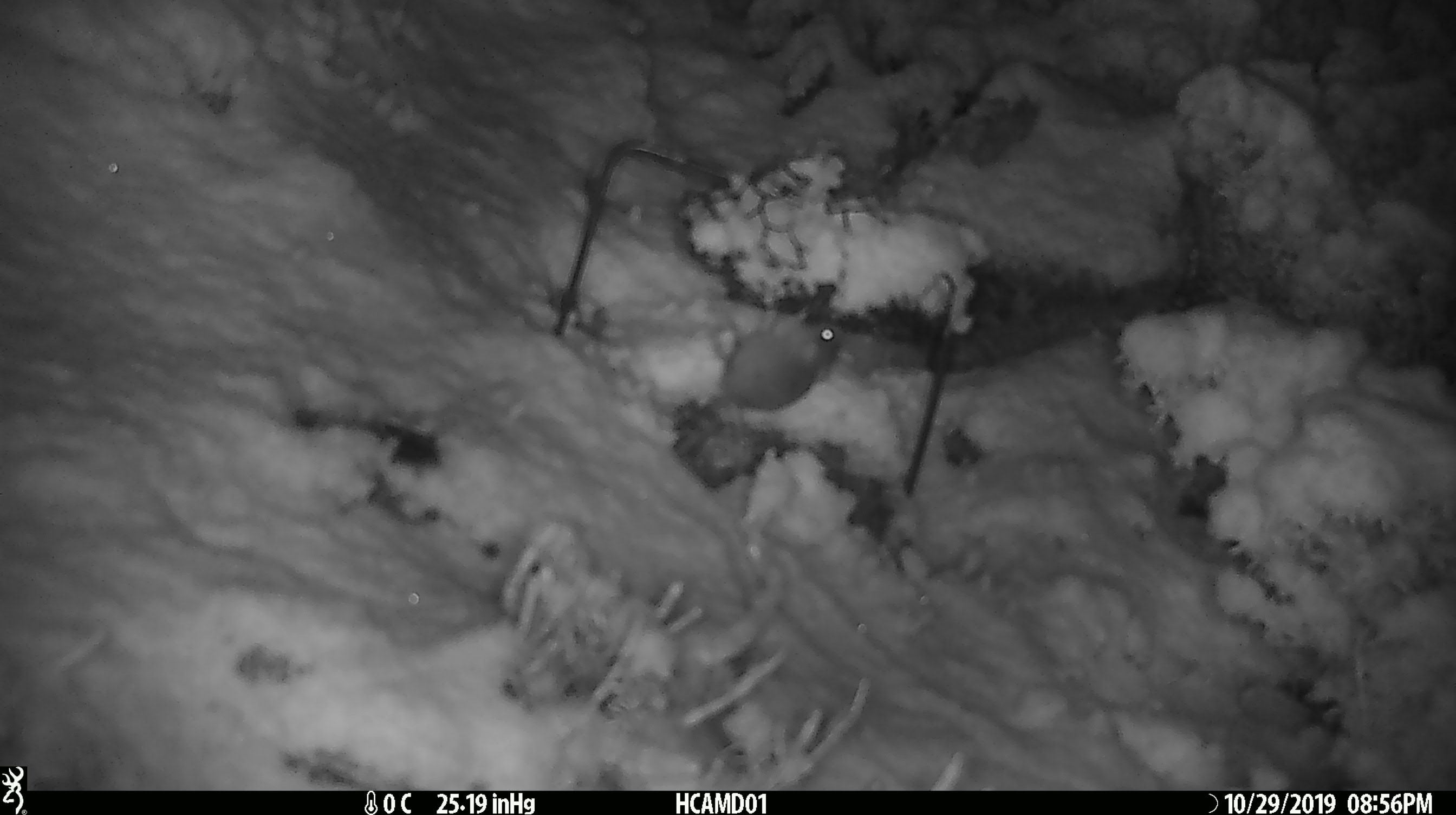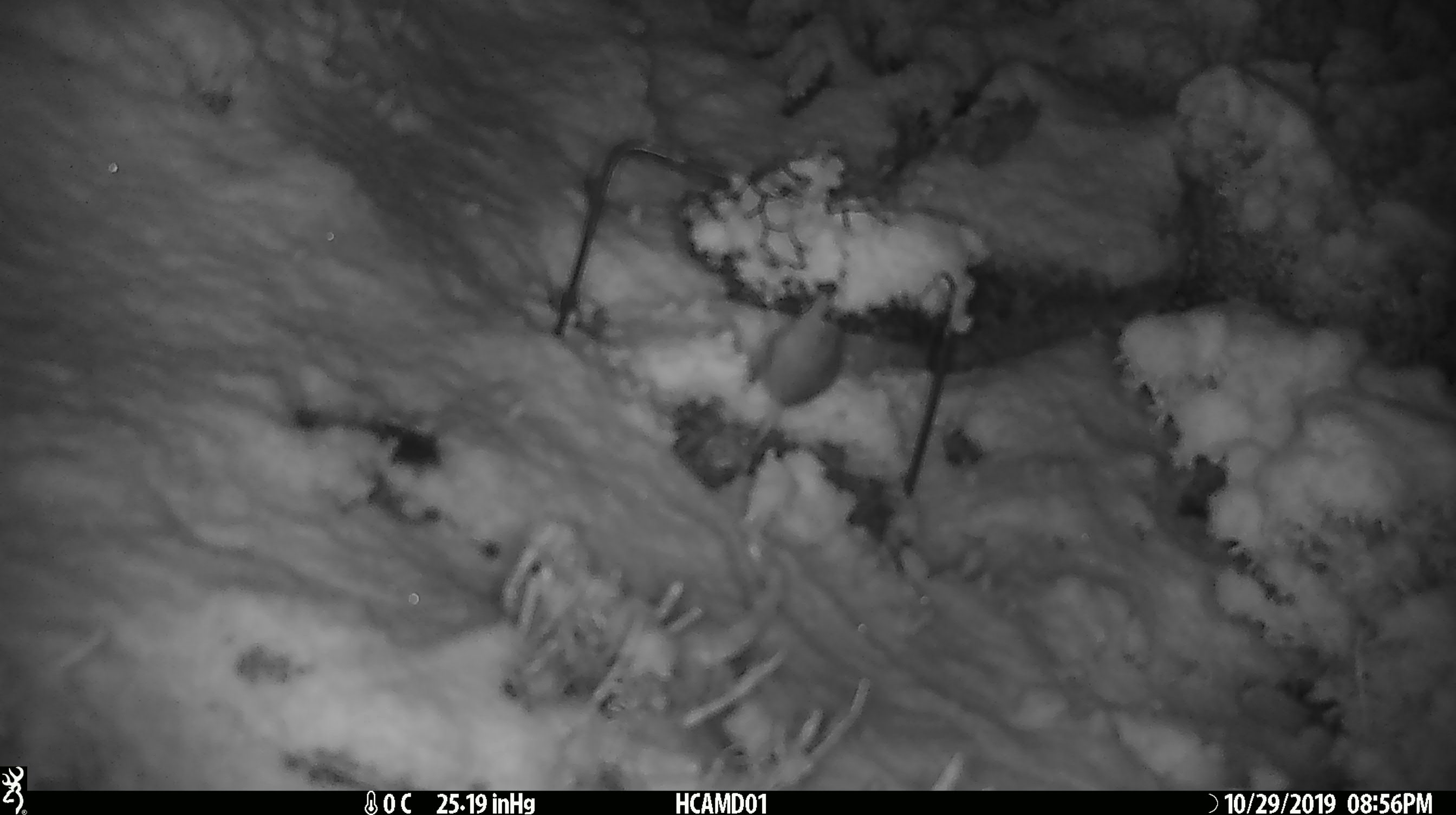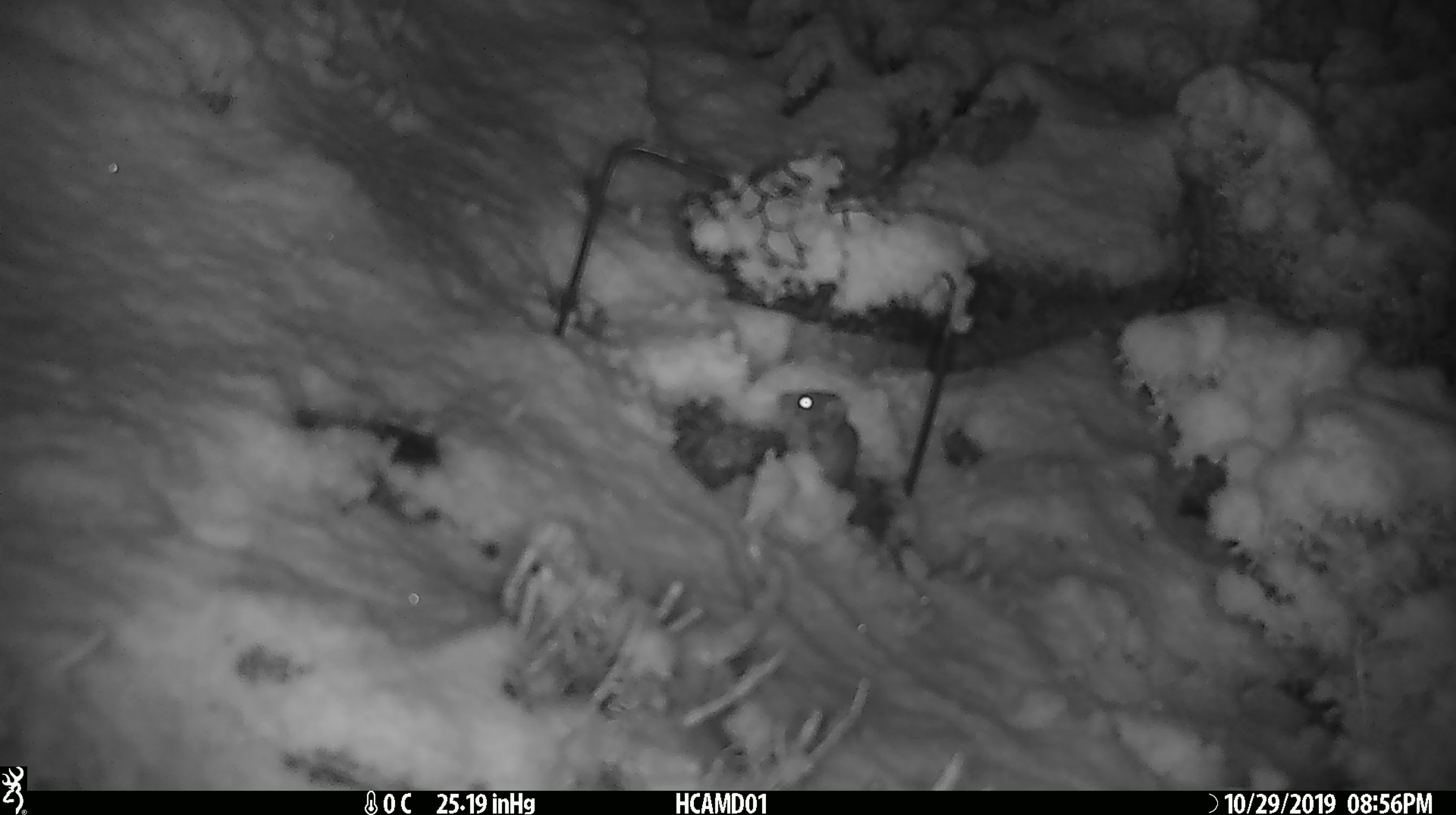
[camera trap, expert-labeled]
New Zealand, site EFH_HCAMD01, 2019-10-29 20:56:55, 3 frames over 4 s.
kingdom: Animalia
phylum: Chordata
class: Mammalia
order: Rodentia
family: Muridae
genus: Mus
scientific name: Mus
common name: mouse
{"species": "mouse (Mus)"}